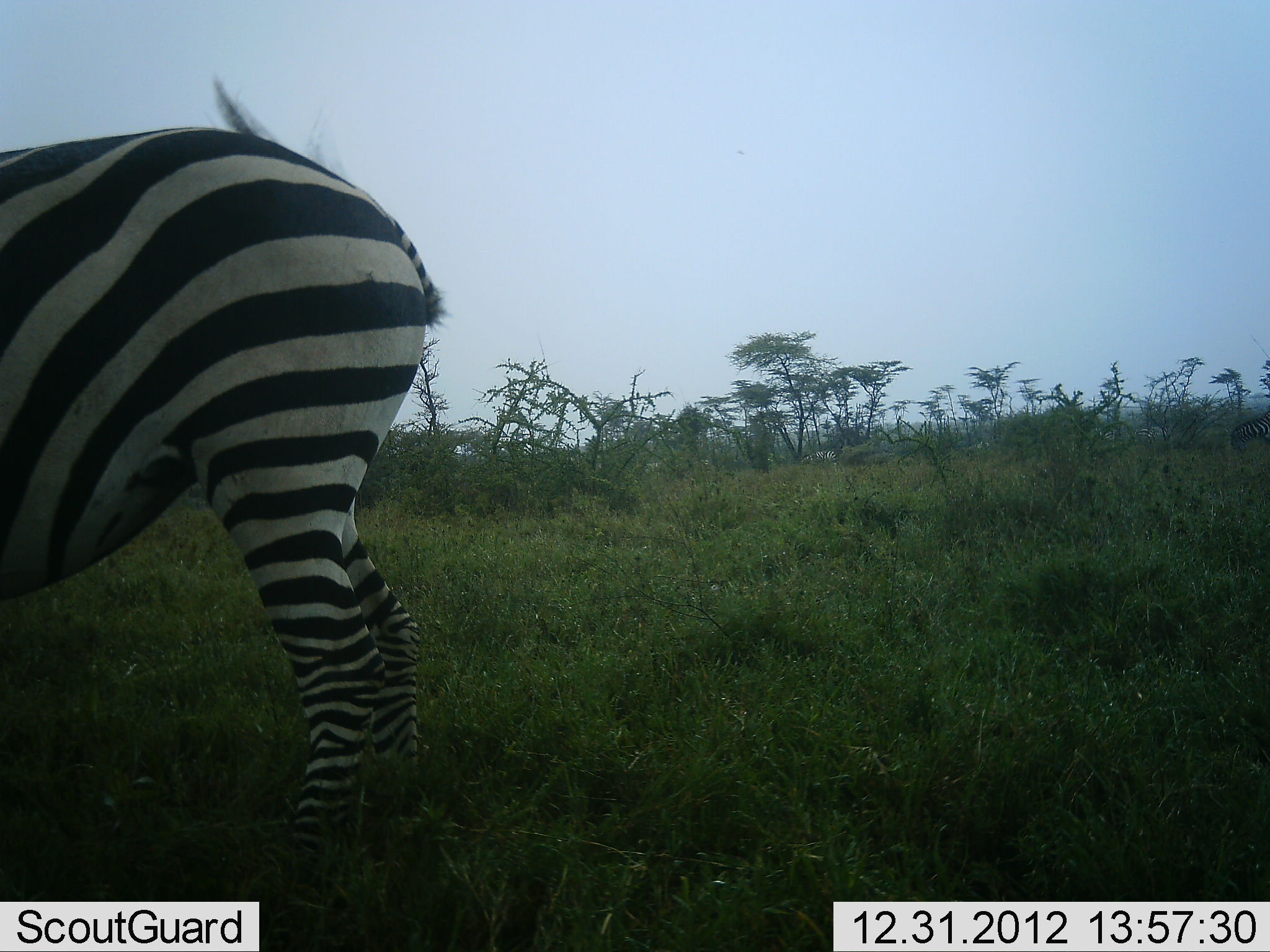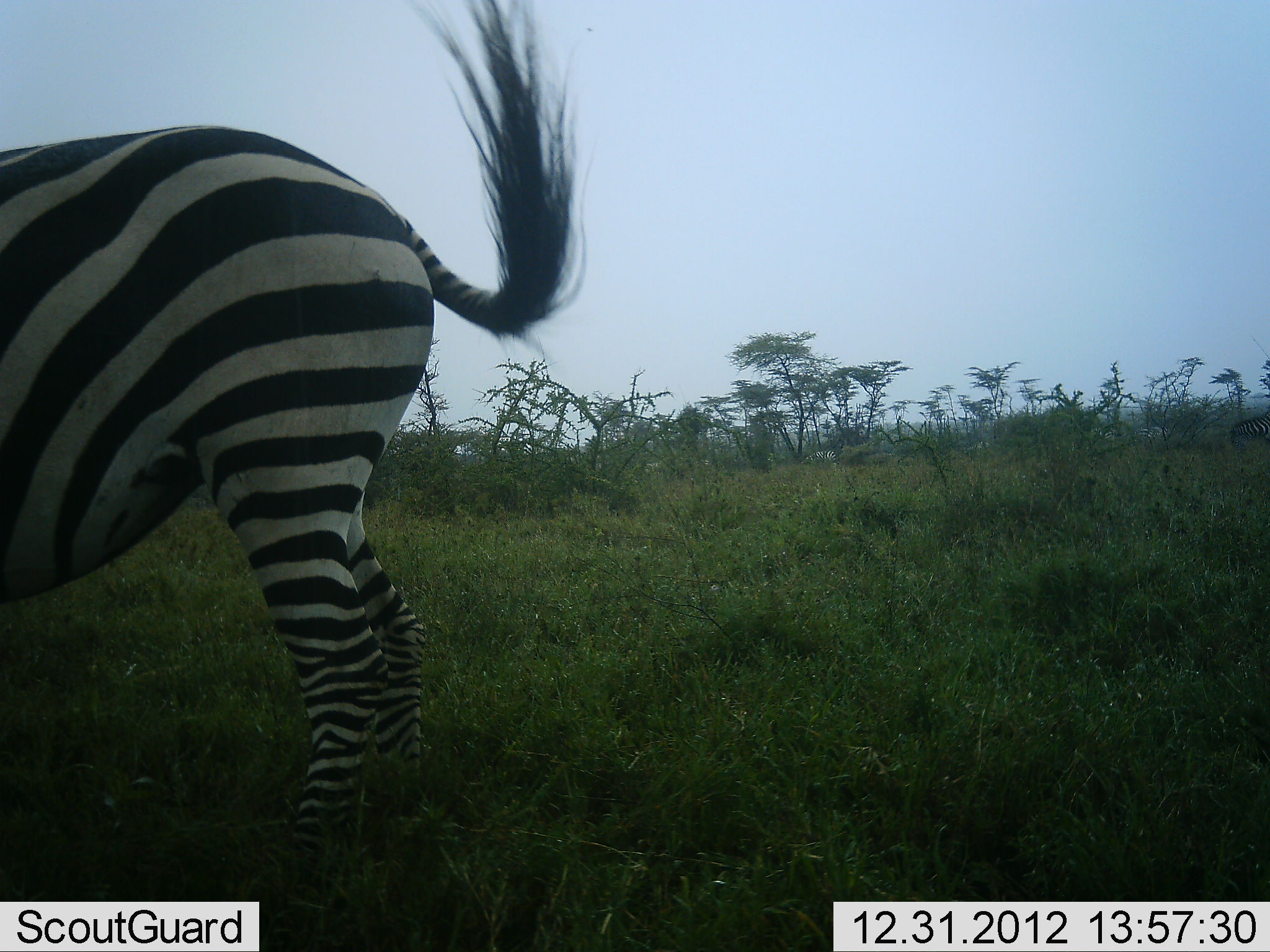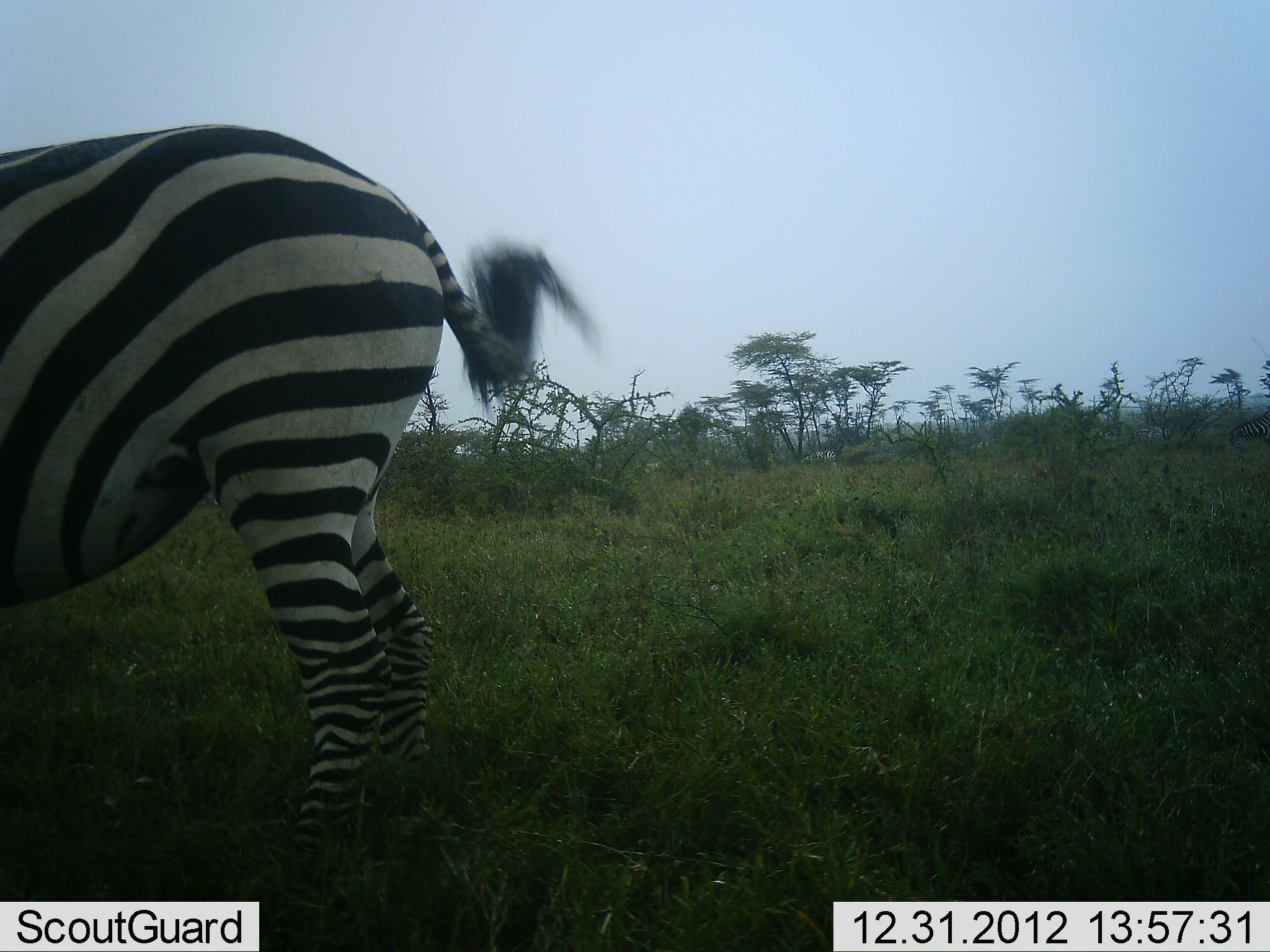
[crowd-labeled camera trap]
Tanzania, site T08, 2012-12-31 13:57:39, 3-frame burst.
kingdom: Animalia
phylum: Chordata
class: Mammalia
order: Perissodactyla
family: Equidae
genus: Equus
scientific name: Equus quagga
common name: plains zebra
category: zebra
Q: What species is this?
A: Zebra (plains zebra) (Equus quagga).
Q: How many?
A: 1.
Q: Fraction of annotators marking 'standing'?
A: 90%.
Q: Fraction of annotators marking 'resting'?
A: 3%.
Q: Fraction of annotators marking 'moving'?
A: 8%.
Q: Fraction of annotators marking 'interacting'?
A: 0%.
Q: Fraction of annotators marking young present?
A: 0%.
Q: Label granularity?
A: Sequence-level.